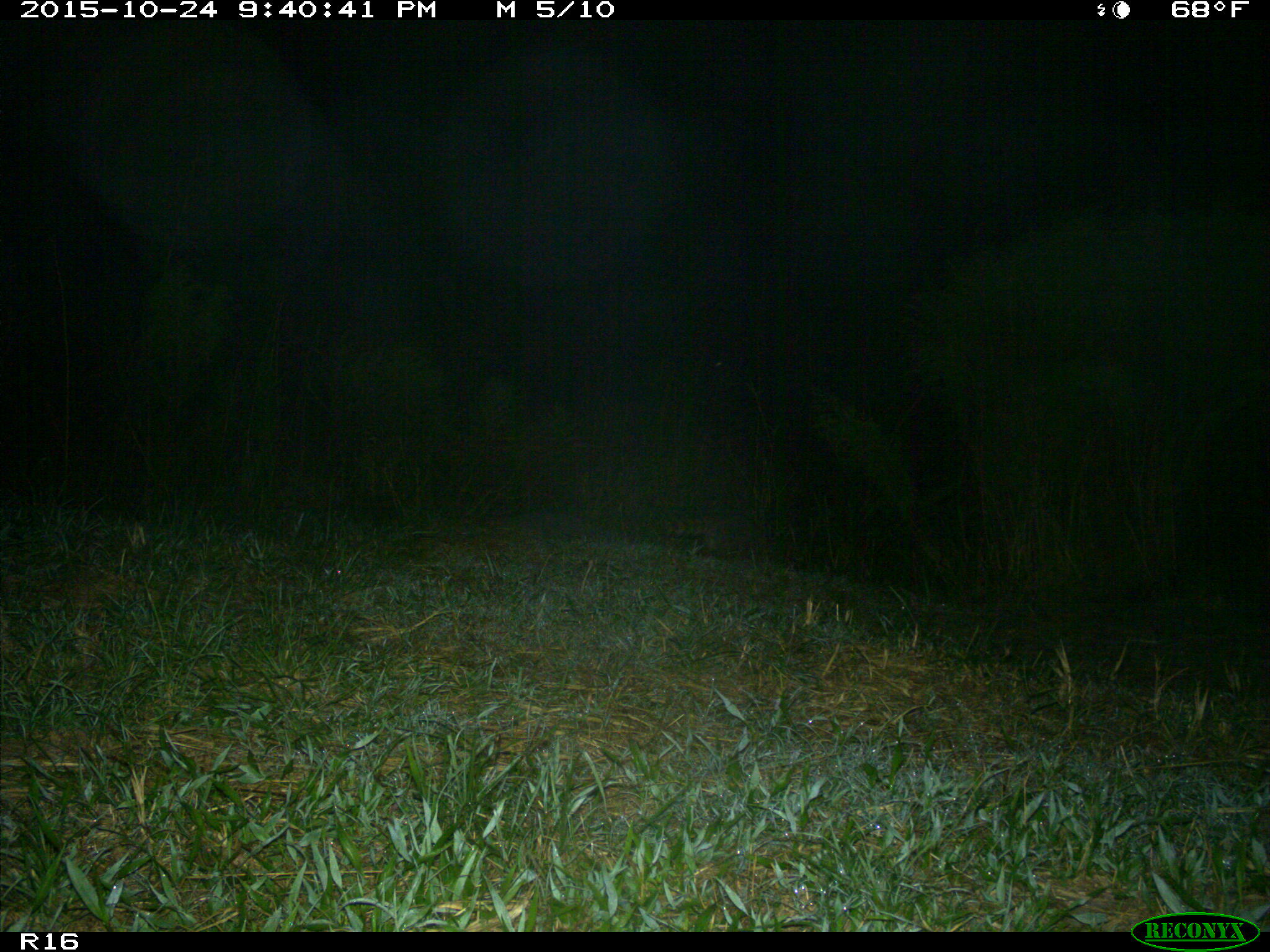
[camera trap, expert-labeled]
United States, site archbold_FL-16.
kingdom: Animalia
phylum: Chordata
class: Mammalia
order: Carnivora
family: Procyonidae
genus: Procyon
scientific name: Procyon lotor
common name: common raccoon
Procyon lotor (common raccoon).